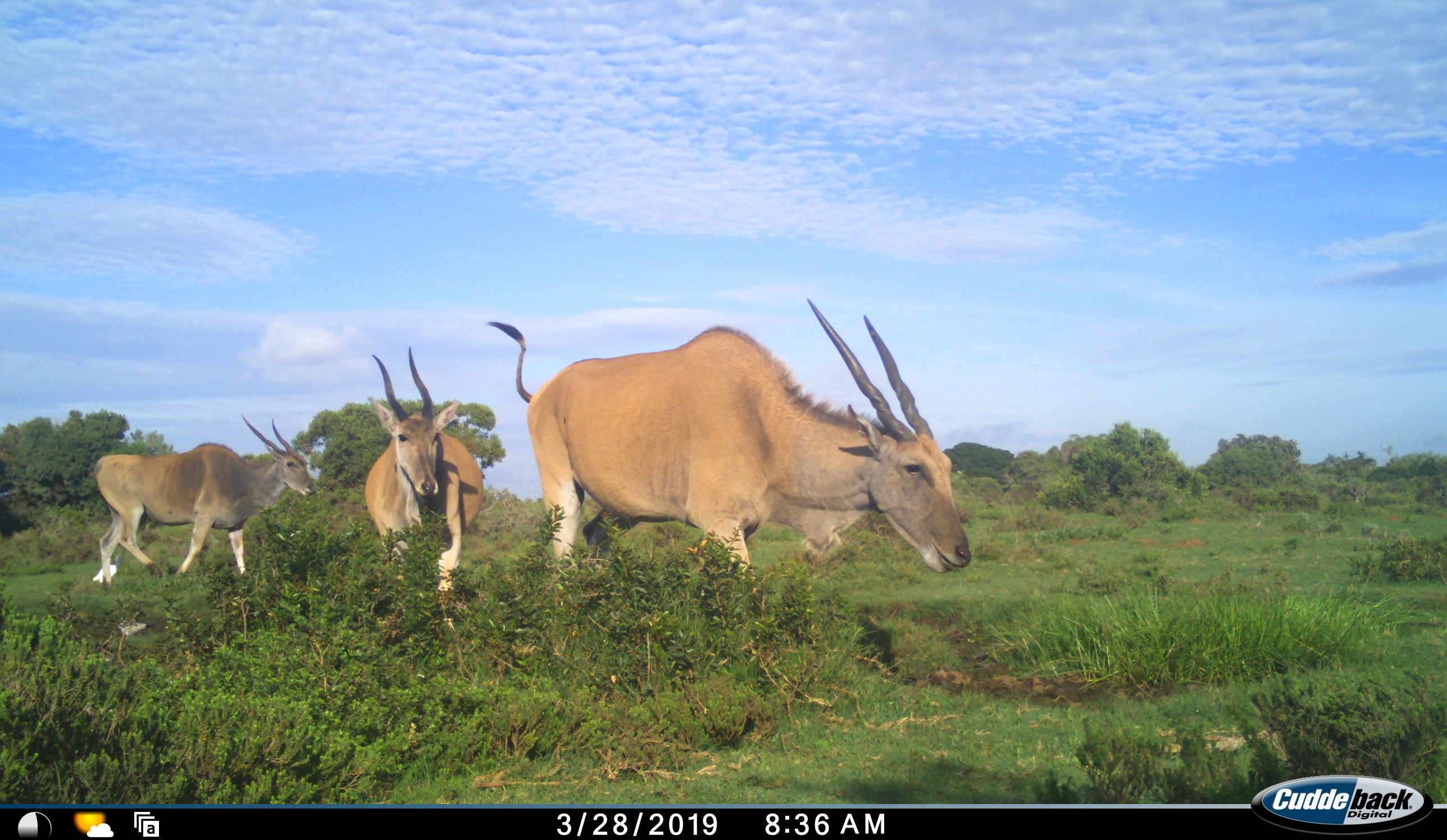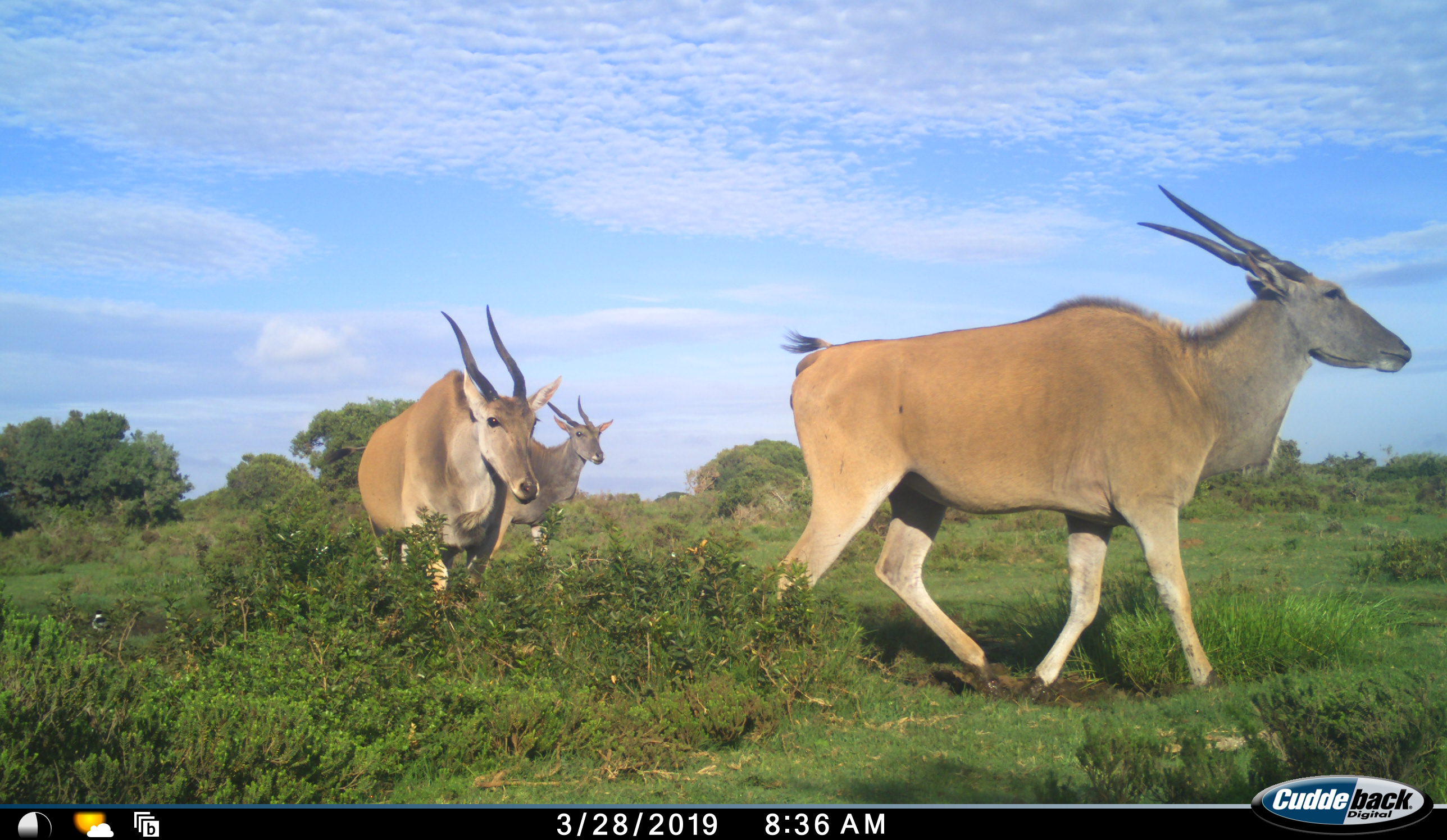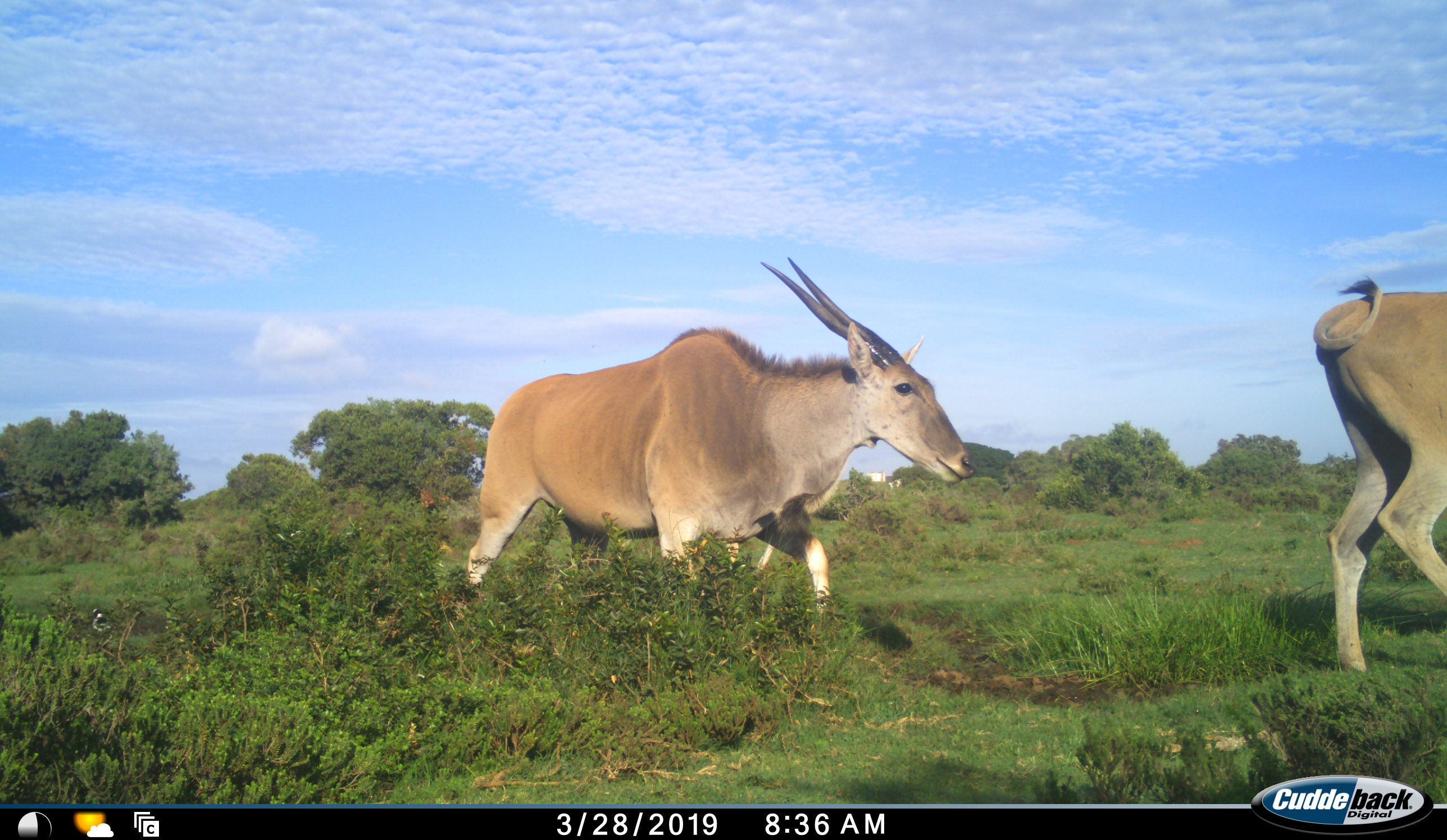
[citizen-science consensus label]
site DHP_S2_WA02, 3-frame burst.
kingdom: Animalia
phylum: Chordata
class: Mammalia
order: Artiodactyla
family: Bovidae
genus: Tragelaphus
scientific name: Tragelaphus oryx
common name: eland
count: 3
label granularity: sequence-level